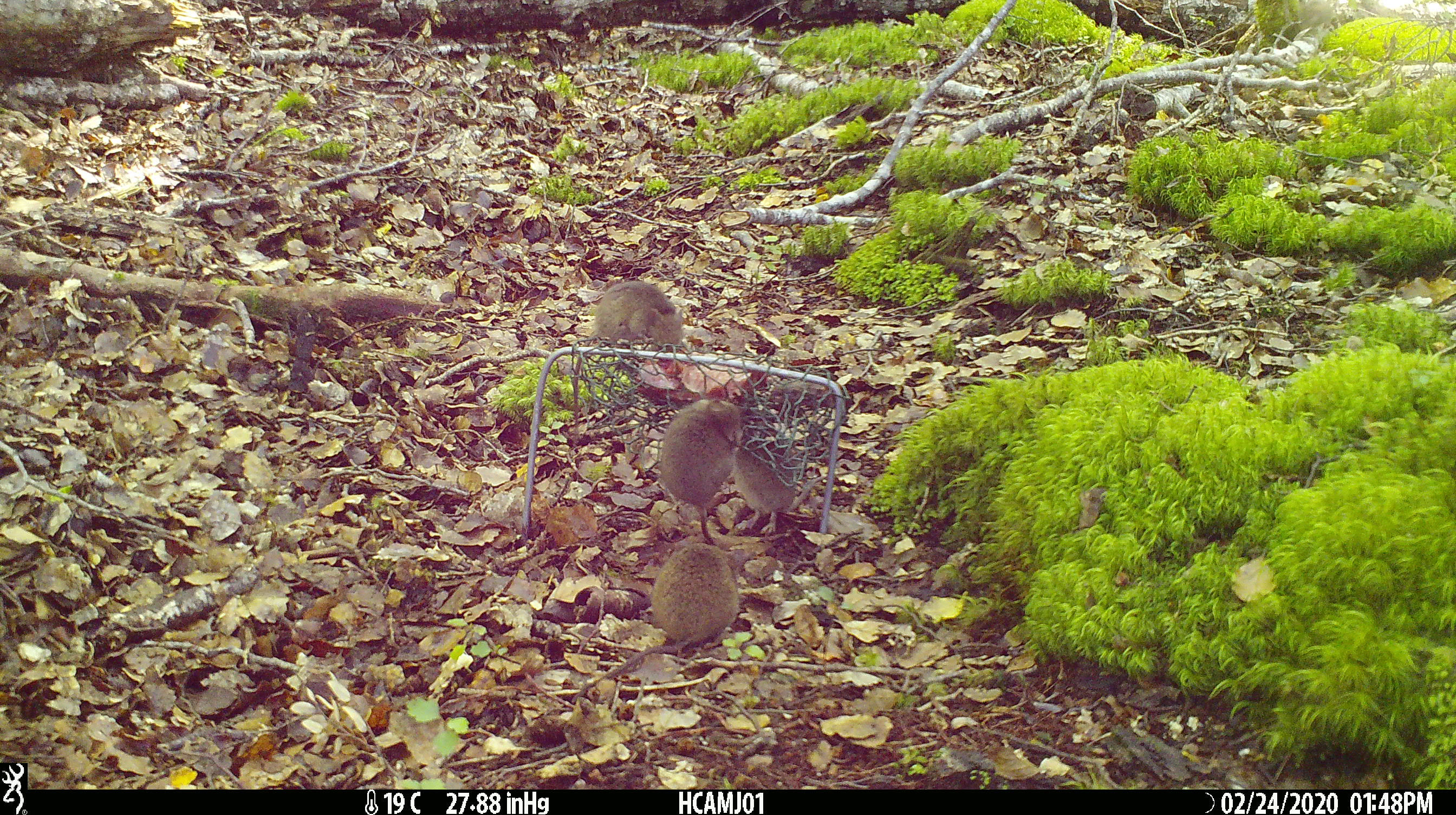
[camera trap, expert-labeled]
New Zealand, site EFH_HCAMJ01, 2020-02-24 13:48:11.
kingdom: Animalia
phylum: Chordata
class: Mammalia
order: Rodentia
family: Muridae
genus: Mus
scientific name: Mus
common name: mouse